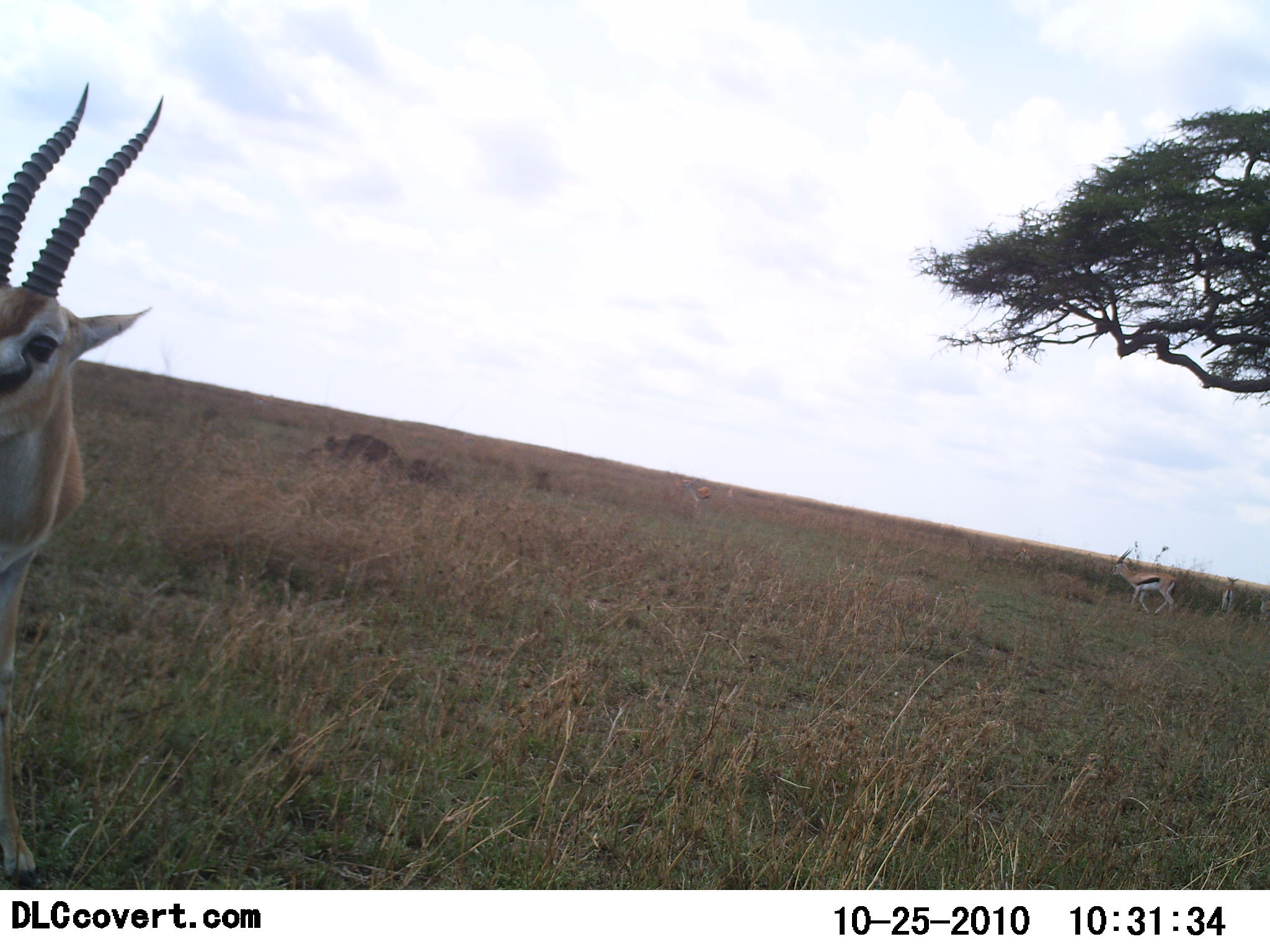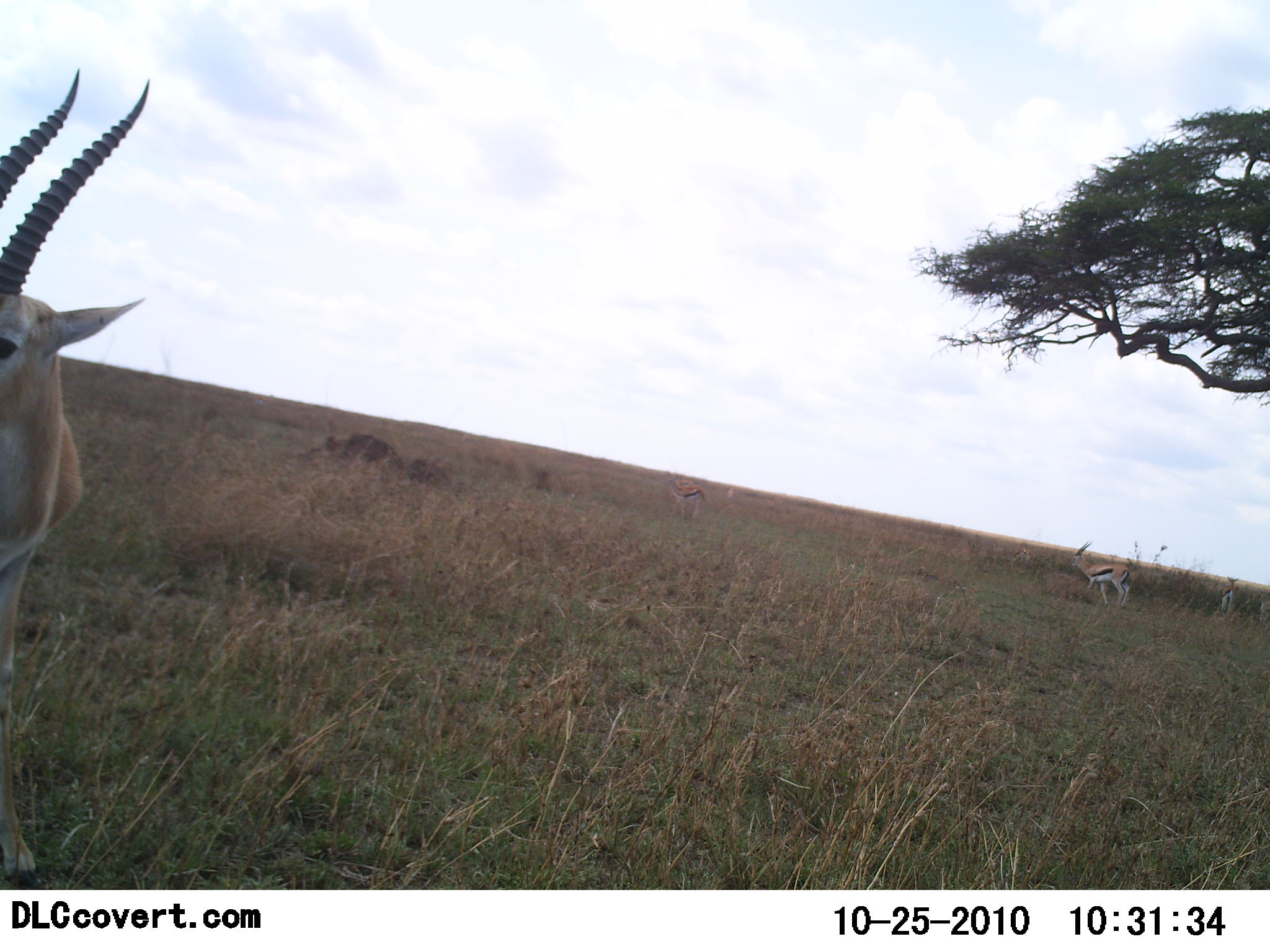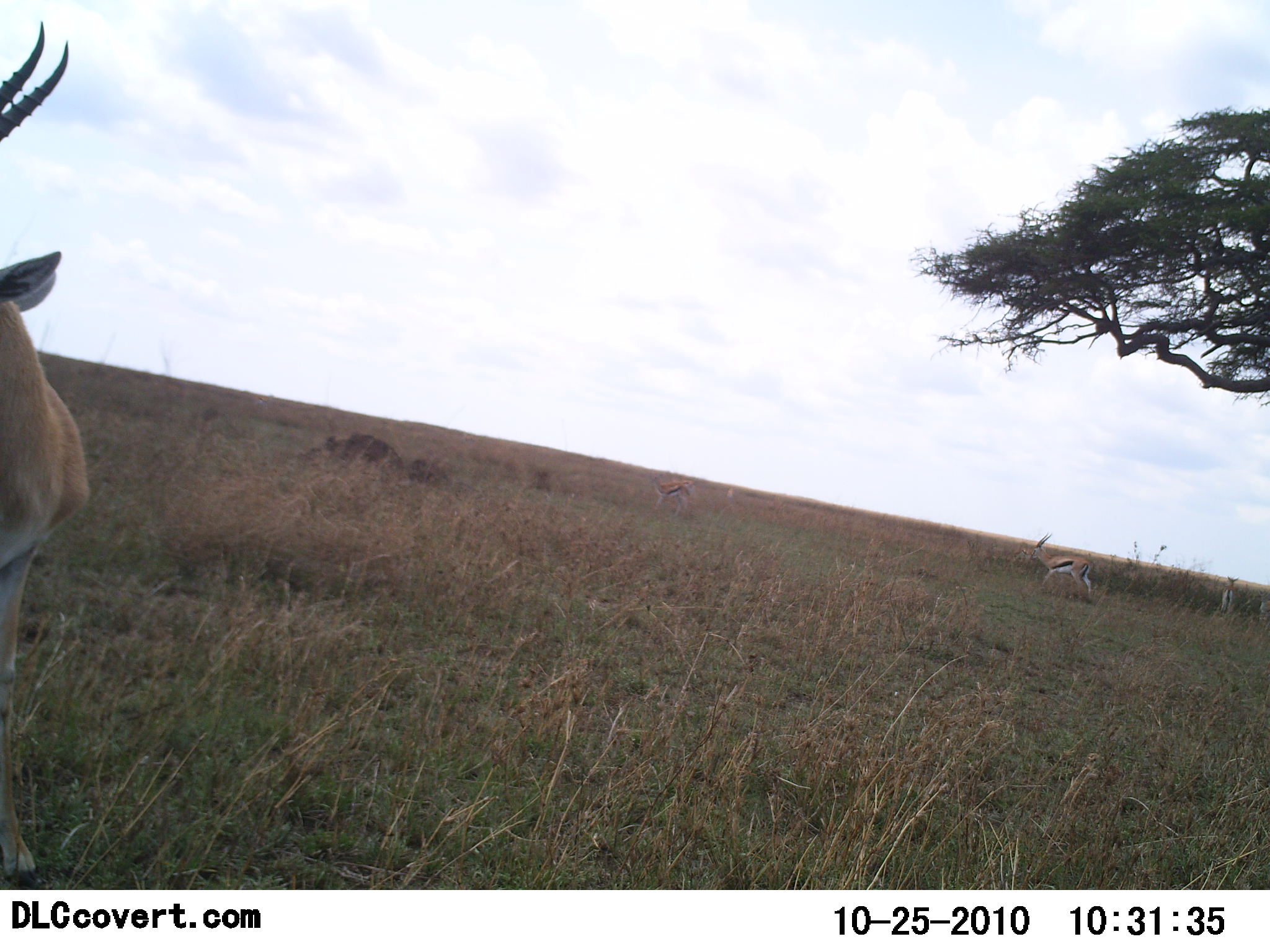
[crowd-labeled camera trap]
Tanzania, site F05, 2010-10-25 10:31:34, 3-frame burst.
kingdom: Animalia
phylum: Chordata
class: Mammalia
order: Artiodactyla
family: Bovidae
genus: Eudorcas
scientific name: Eudorcas thomsonii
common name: thomson's gazelle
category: gazellethomsons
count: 2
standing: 33%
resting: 0%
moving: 93%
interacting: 0%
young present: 0%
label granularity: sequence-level